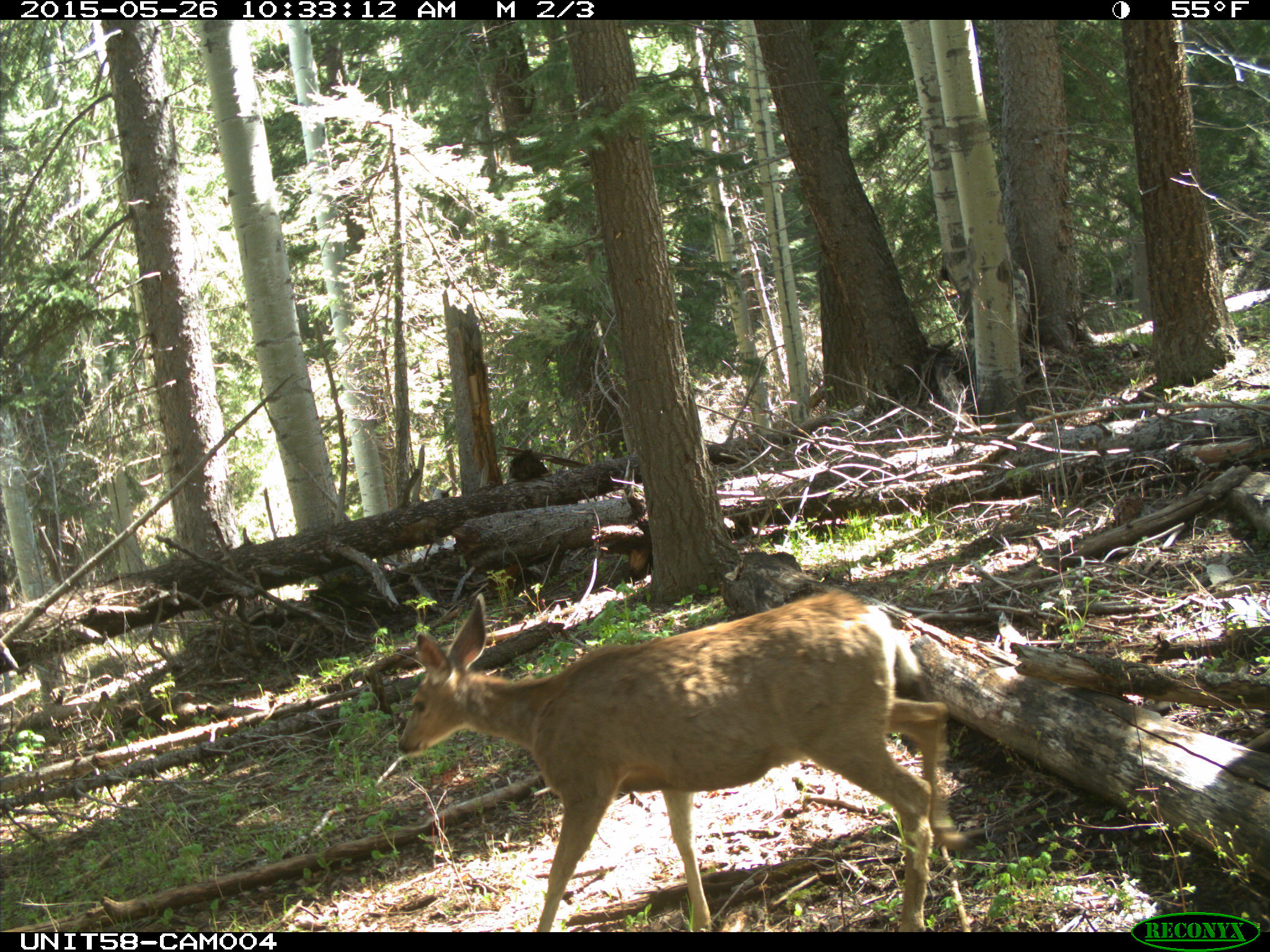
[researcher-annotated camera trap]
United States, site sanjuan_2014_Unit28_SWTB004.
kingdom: Animalia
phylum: Chordata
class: Mammalia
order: Artiodactyla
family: Cervidae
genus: Odocoileus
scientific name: Odocoileus hemionus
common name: mule deer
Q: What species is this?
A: Odocoileus hemionus (mule deer).